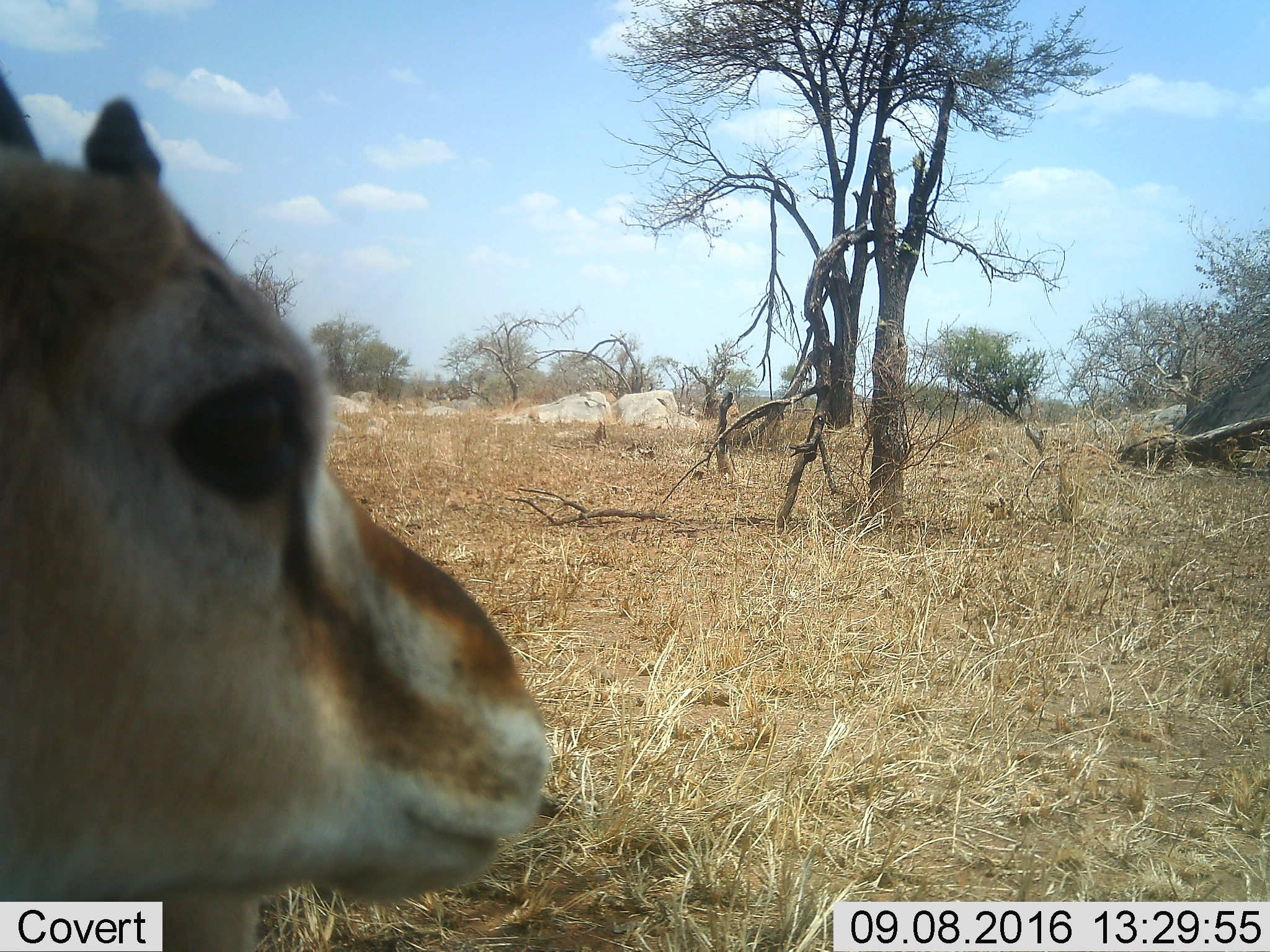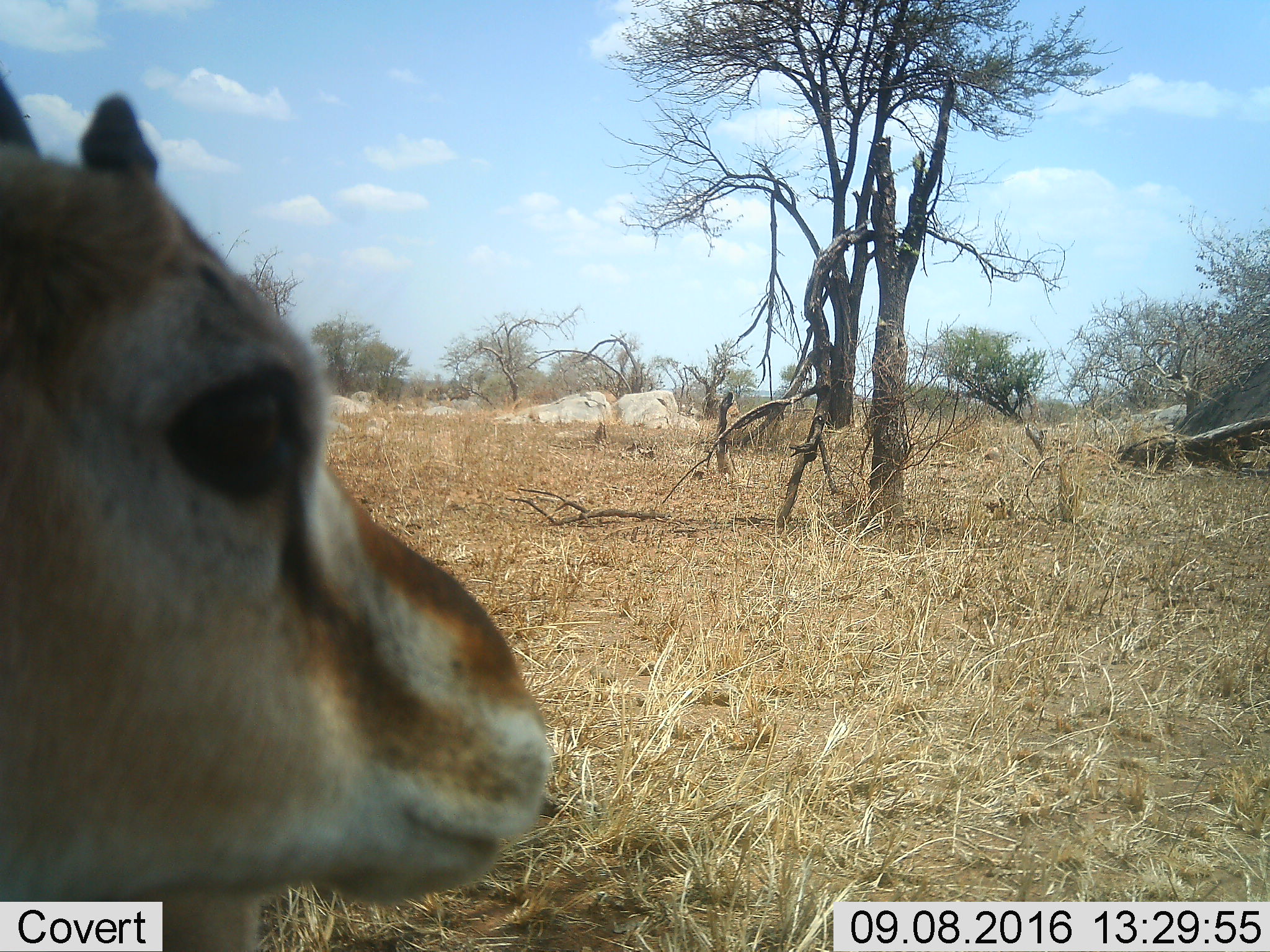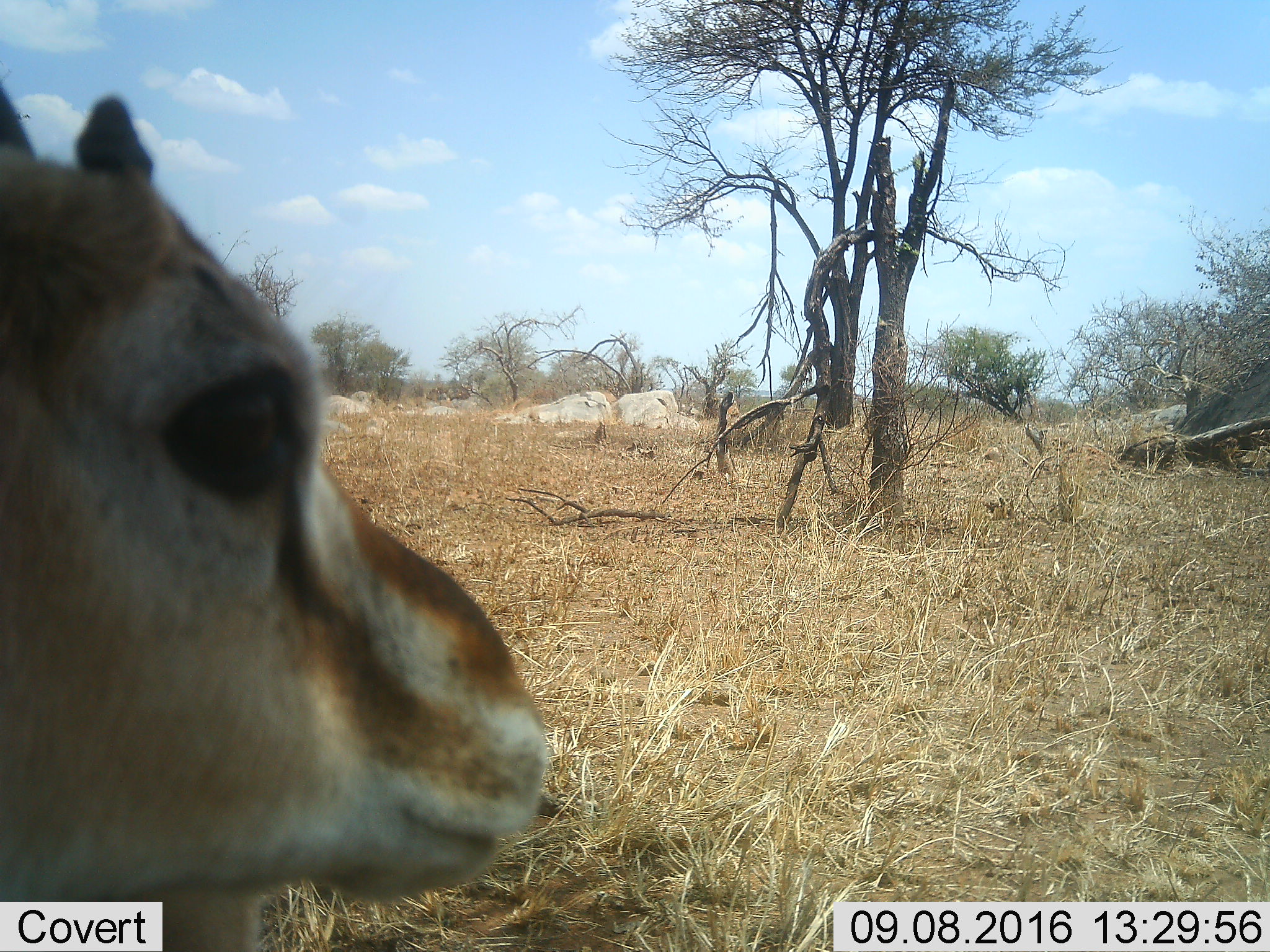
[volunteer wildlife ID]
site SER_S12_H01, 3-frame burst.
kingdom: Animalia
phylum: Chordata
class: Mammalia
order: Artiodactyla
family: Bovidae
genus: Eudorcas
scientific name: Eudorcas thomsonii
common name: thomson's gazelle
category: gazellethomsons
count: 1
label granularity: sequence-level